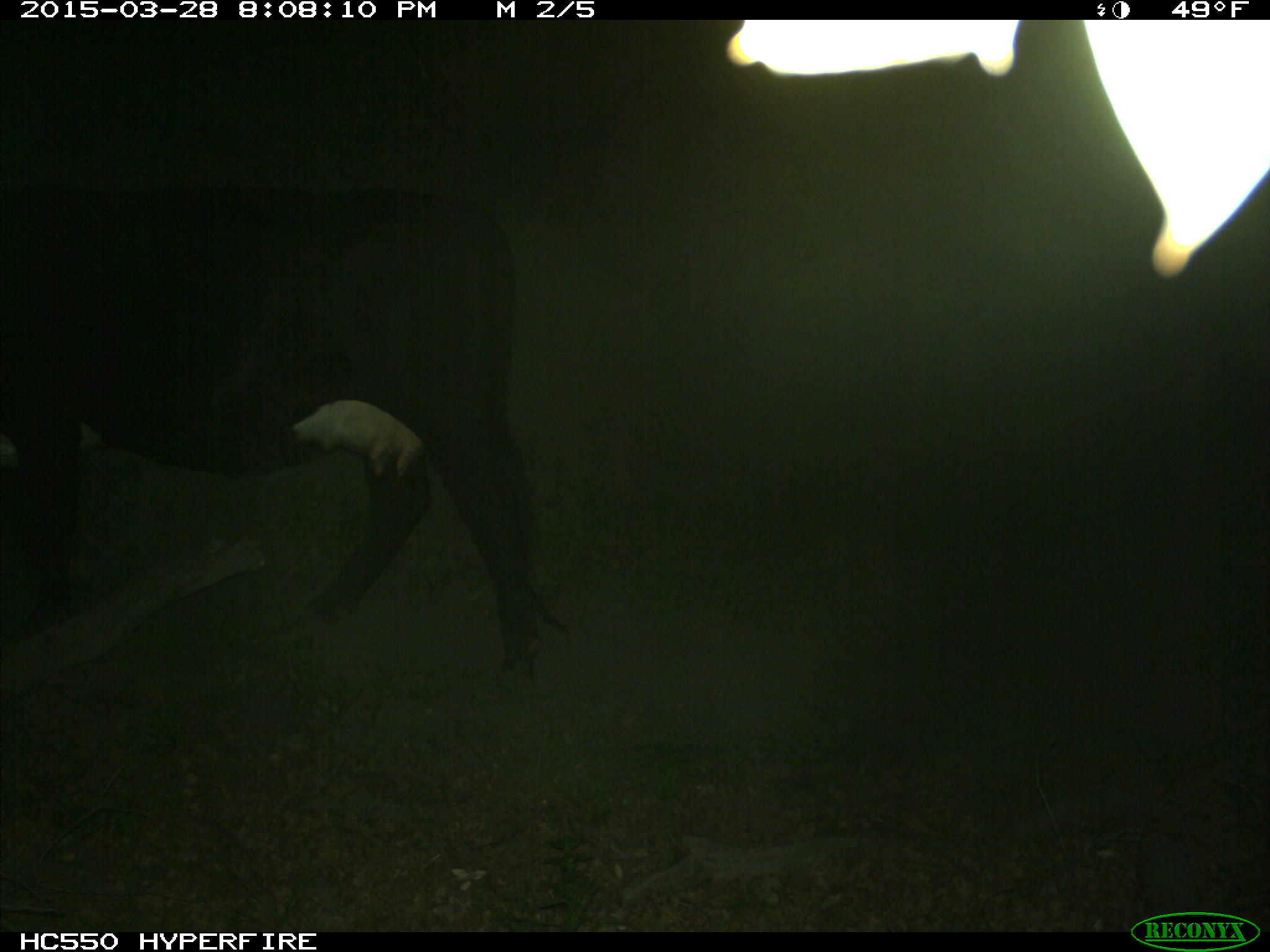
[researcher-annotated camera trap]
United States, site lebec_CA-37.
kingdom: Animalia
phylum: Chordata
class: Mammalia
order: Artiodactyla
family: Bovidae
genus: Bos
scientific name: Bos taurus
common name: domestic cow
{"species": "Bos taurus (domestic cow)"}